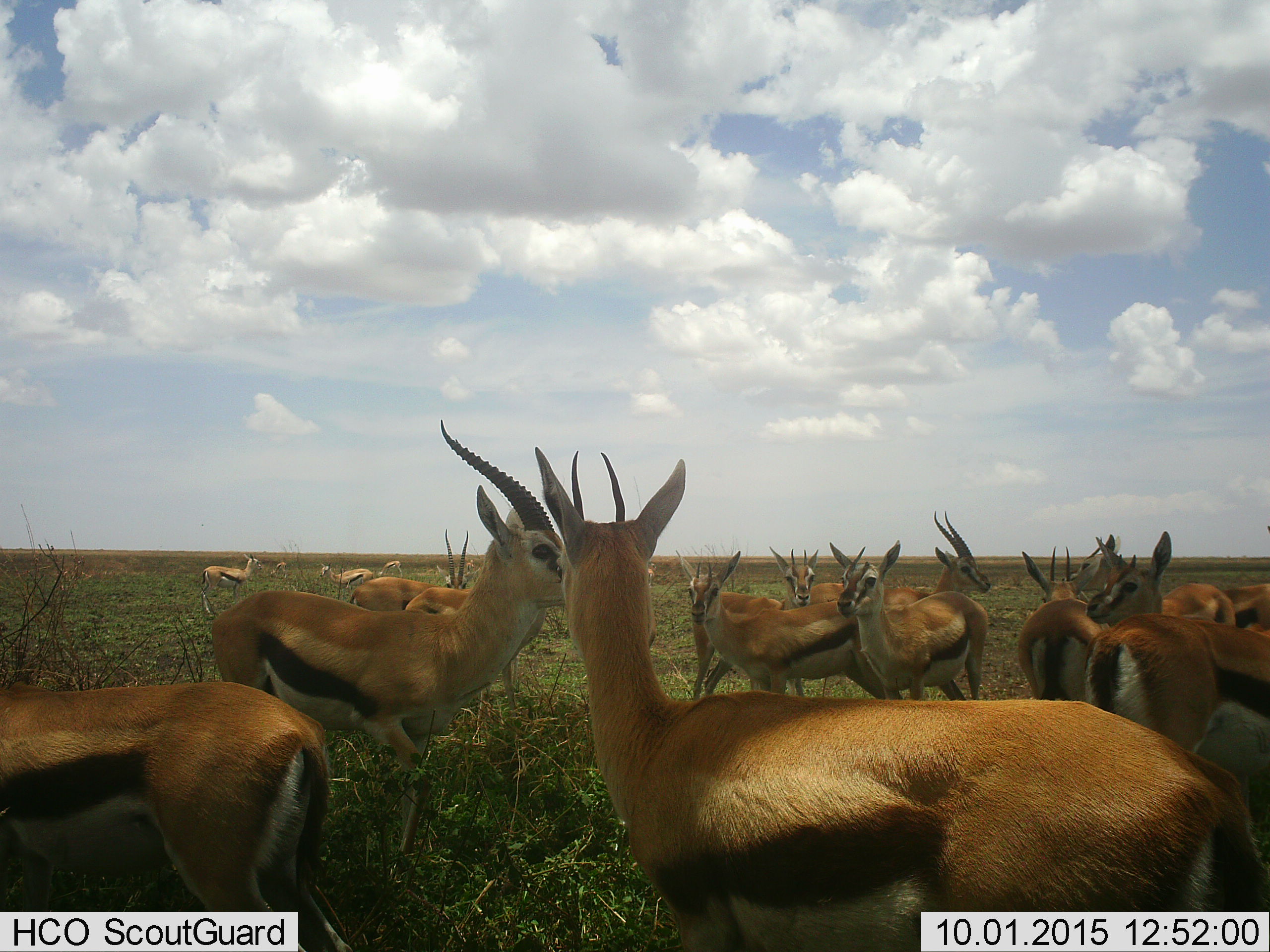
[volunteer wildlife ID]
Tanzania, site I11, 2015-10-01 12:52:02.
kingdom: Animalia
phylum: Chordata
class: Mammalia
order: Artiodactyla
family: Bovidae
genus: Eudorcas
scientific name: Eudorcas thomsonii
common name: thomson's gazelle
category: gazellethomsons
Gazellethomsons (thomson's gazelle) (Eudorcas thomsonii), count 11-50. Behavior (volunteer vote fractions): standing 100%, resting 0%, moving 10%, interacting 10%. Young present (vote fraction): 10%. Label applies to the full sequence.